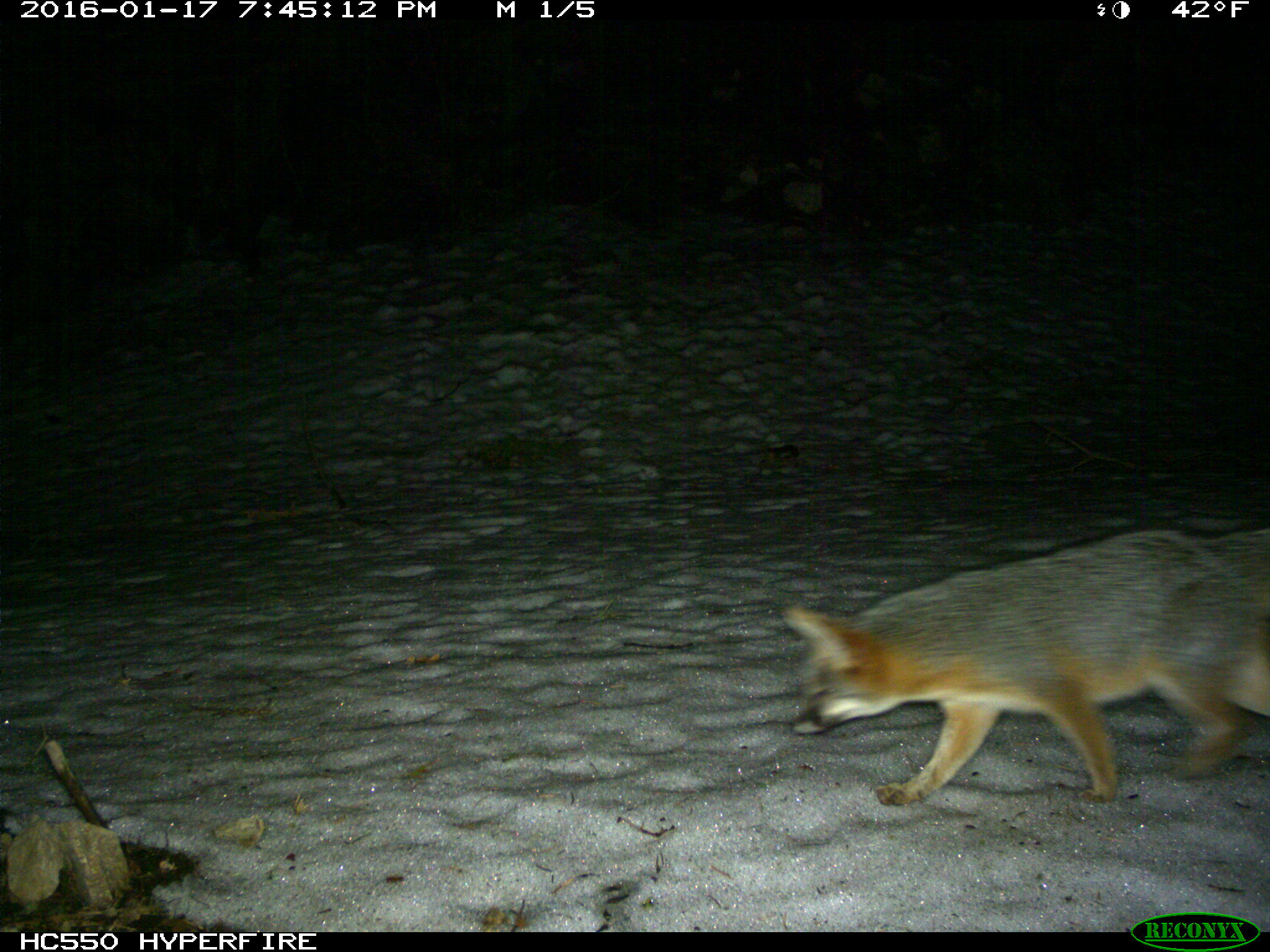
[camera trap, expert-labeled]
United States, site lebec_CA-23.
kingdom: Animalia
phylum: Chordata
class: Mammalia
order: Carnivora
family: Canidae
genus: Urocyon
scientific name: Urocyon cinereoargenteus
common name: gray fox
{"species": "Urocyon cinereoargenteus (gray fox)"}